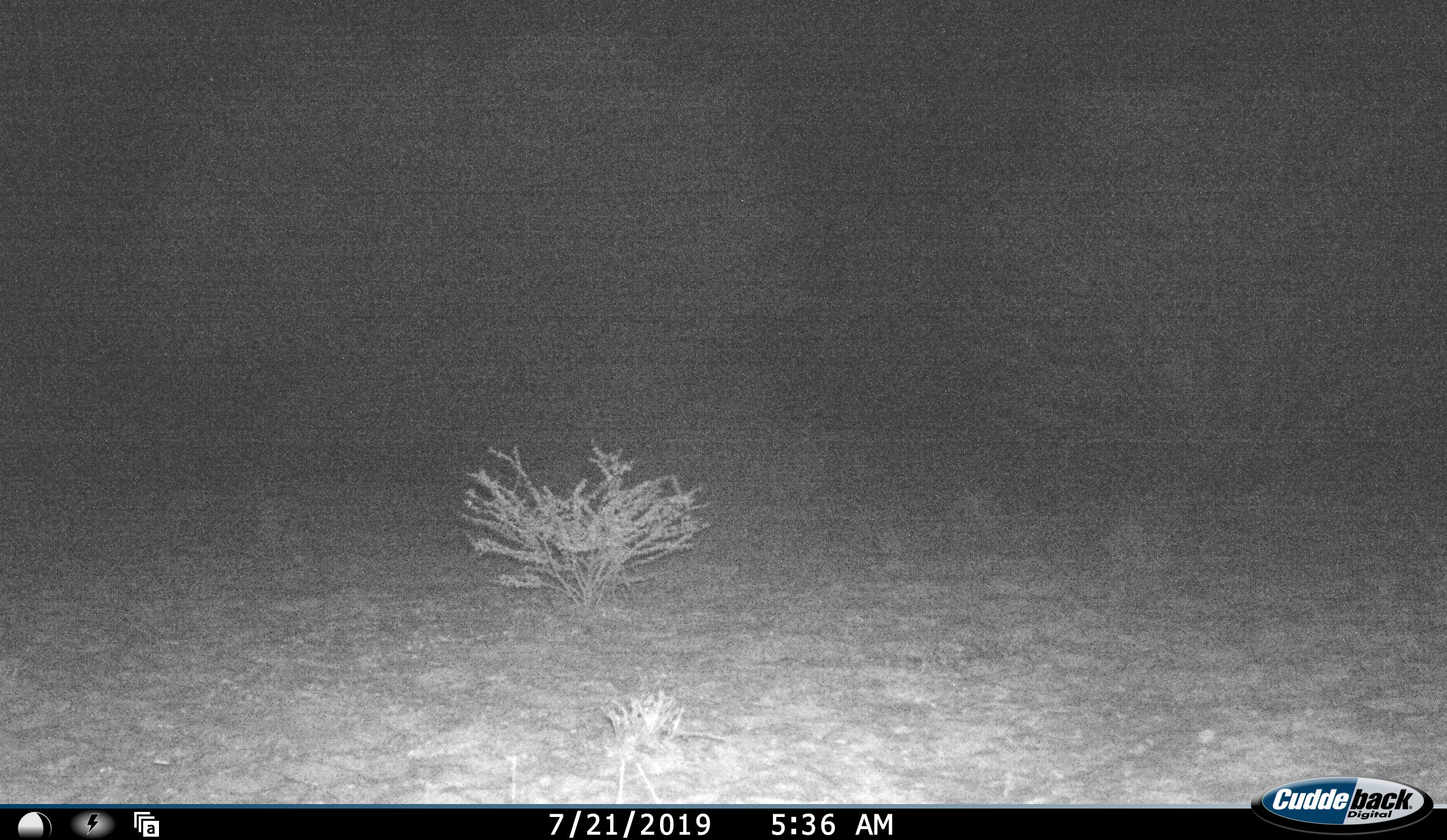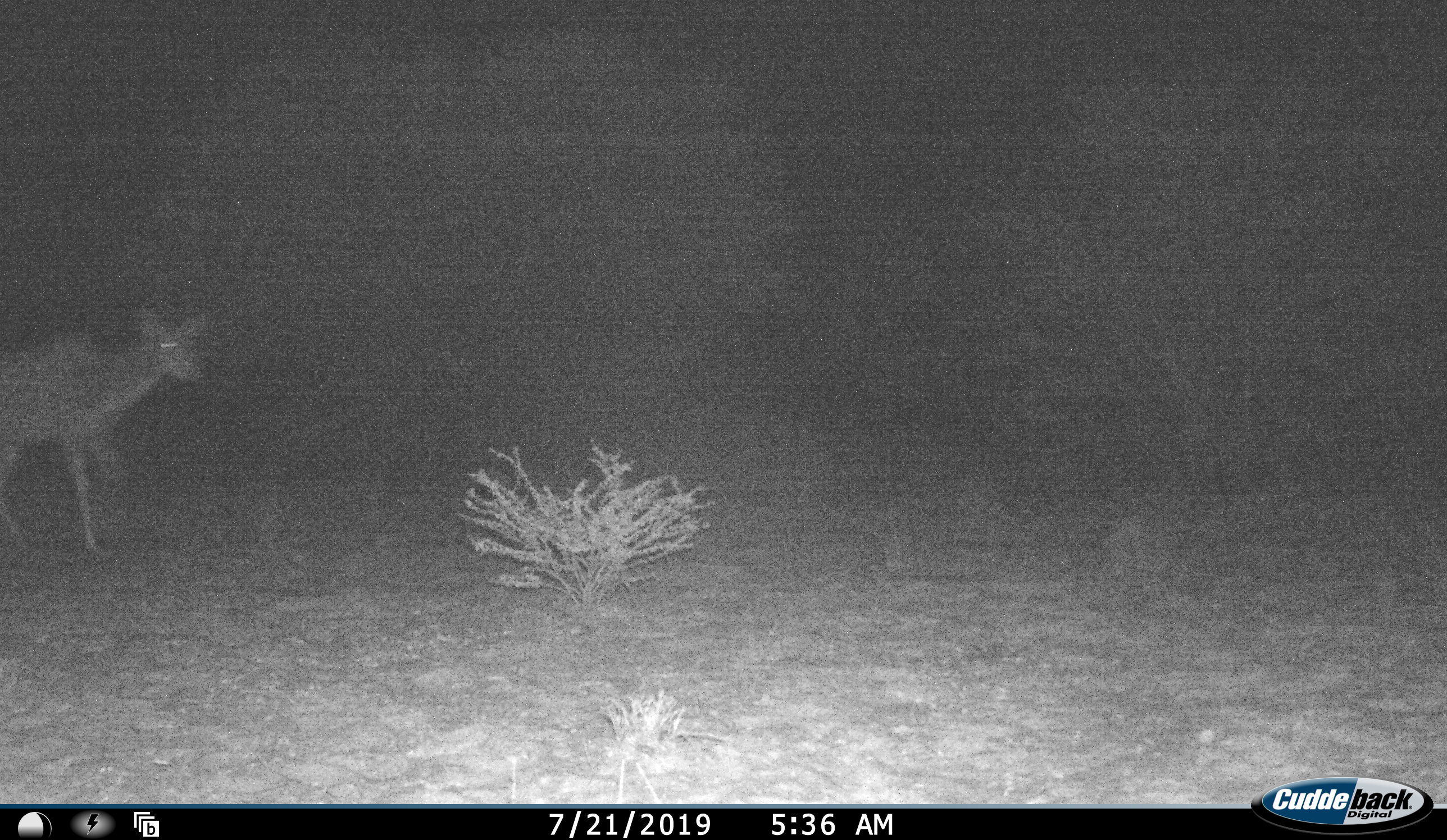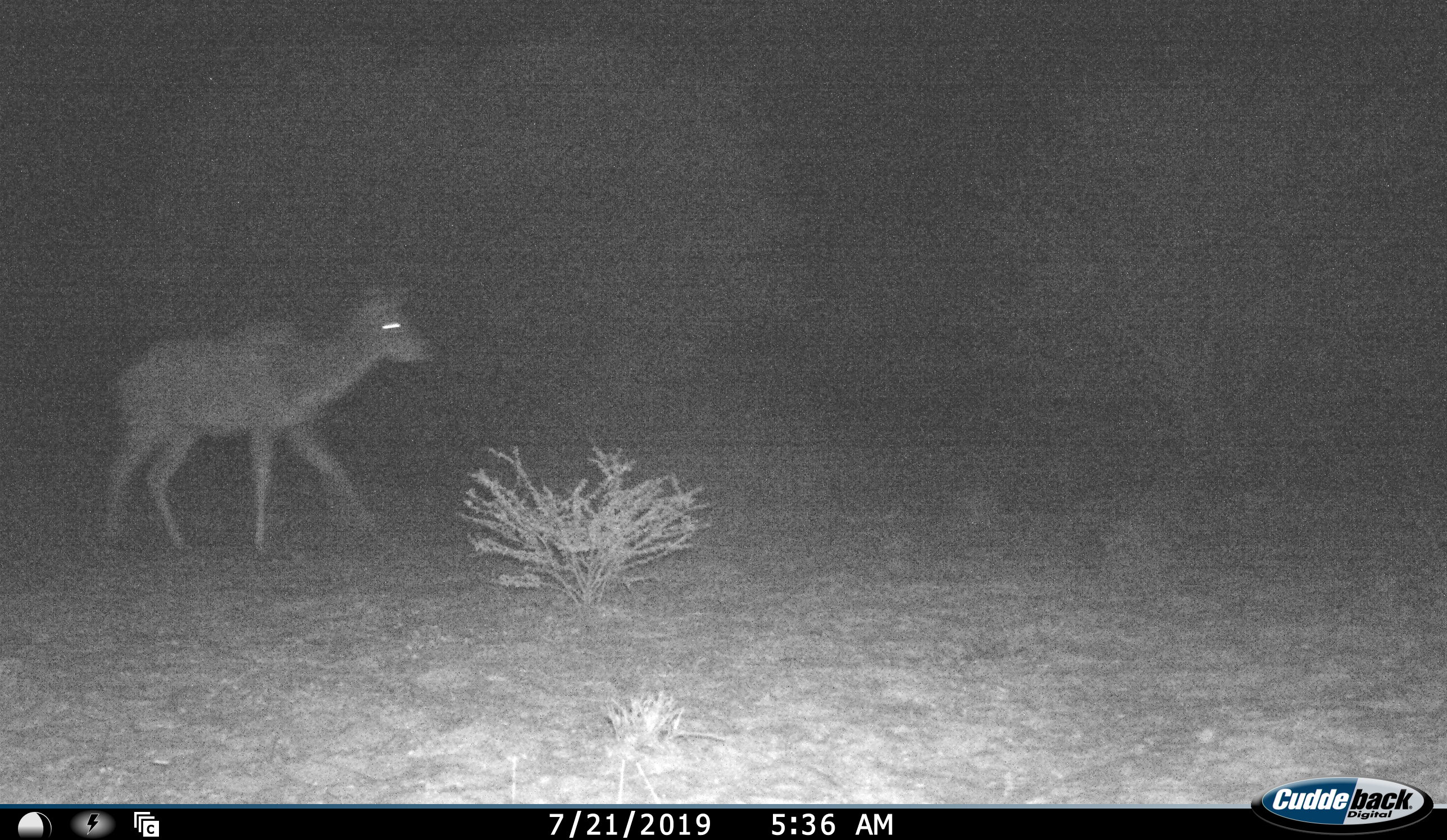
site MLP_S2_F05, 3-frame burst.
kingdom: Animalia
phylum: Chordata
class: Mammalia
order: Artiodactyla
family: Bovidae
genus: Tragelaphus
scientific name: Tragelaphus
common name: kudu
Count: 1.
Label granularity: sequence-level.